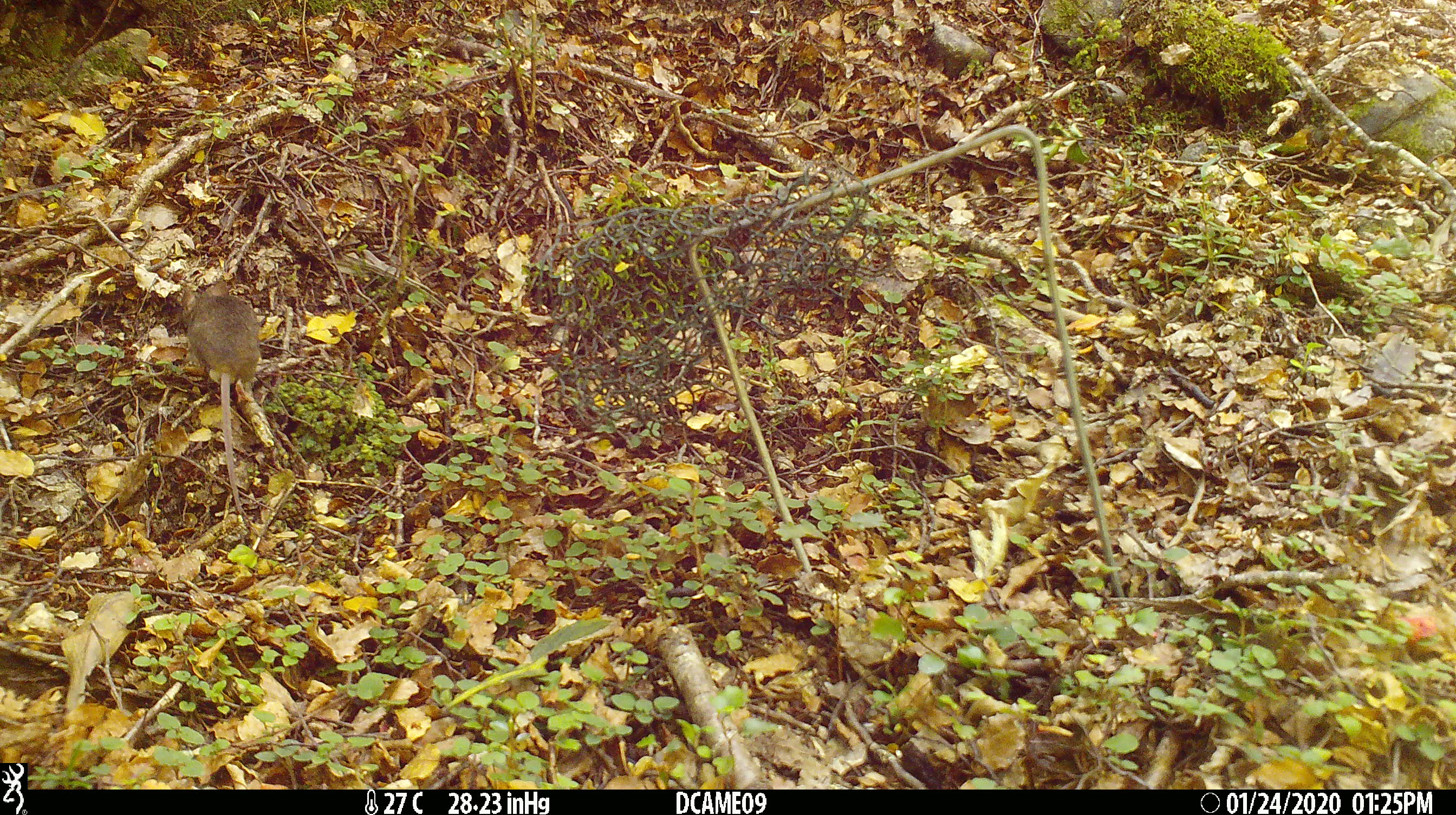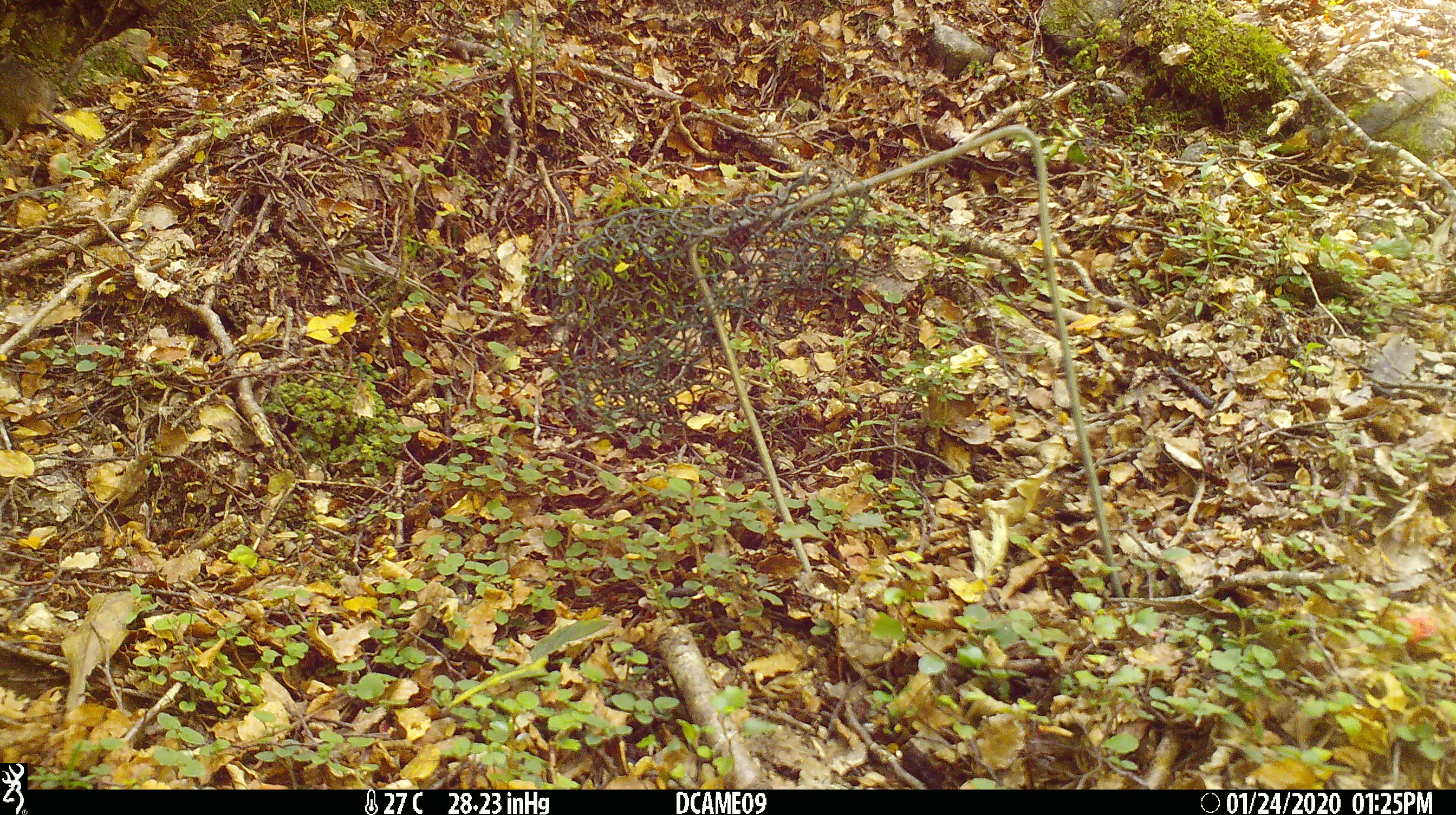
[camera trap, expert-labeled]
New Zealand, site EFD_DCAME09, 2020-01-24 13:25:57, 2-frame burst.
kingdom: Animalia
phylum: Chordata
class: Mammalia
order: Rodentia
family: Muridae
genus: Mus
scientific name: Mus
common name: mouse